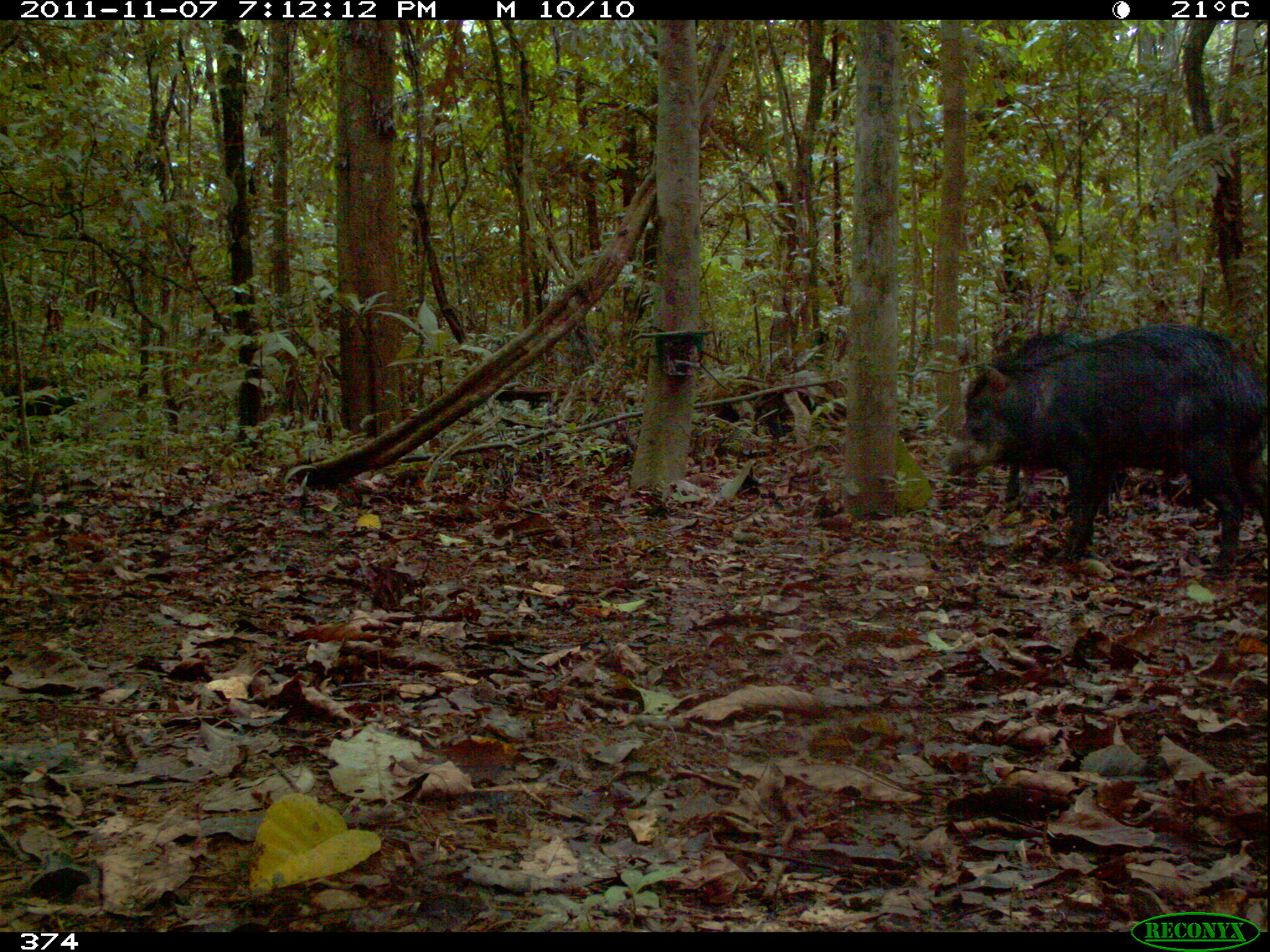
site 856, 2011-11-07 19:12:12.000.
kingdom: Animalia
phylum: Chordata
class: Mammalia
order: Artiodactyla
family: Tayassuidae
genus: Tayassu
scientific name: Tayassu pecari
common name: white-lipped peccary